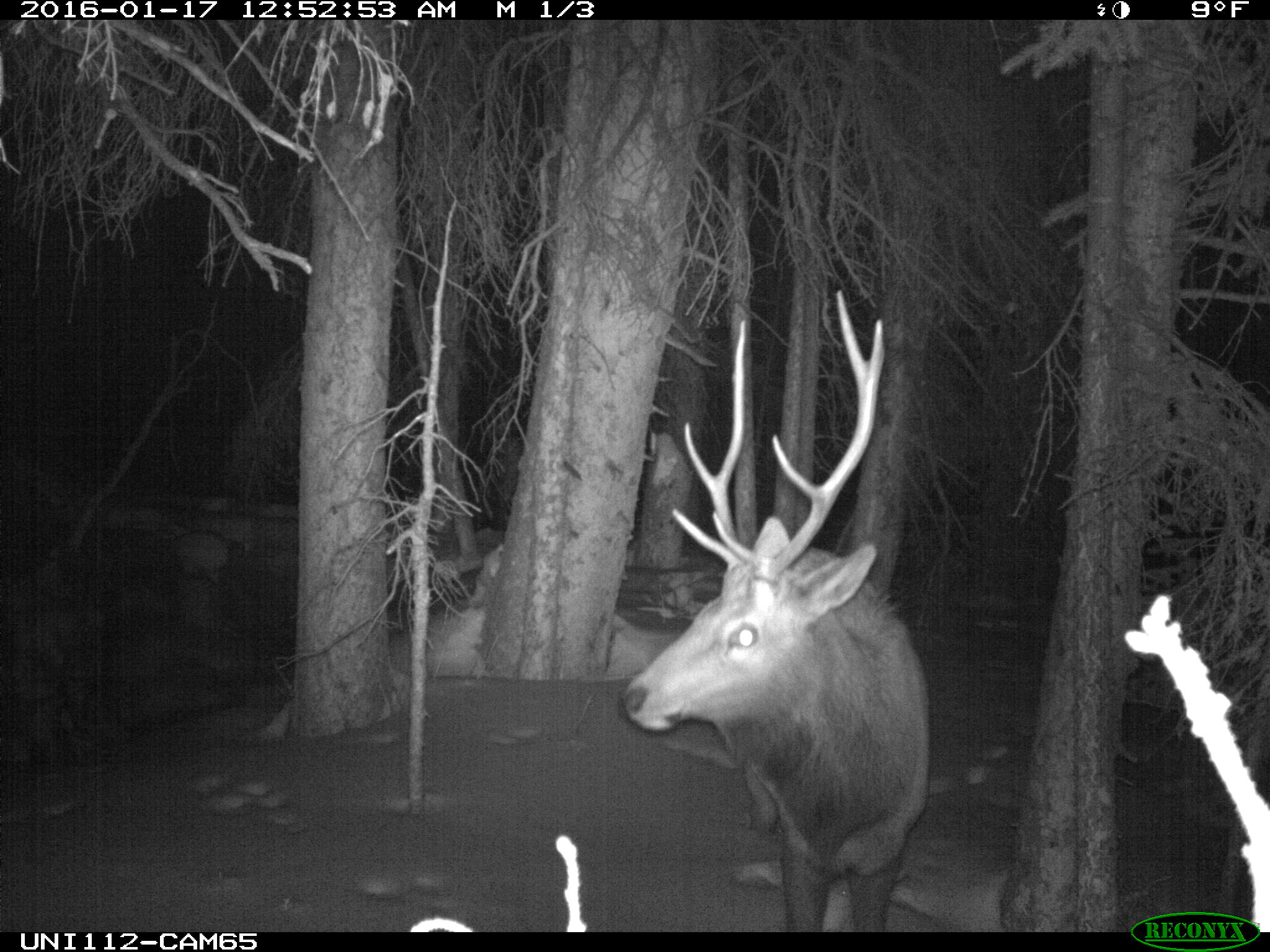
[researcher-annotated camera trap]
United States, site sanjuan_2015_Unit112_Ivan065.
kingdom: Animalia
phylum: Chordata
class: Mammalia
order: Artiodactyla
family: Cervidae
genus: Cervus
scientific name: Cervus elaphus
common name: red deer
Cervus elaphus (red deer).